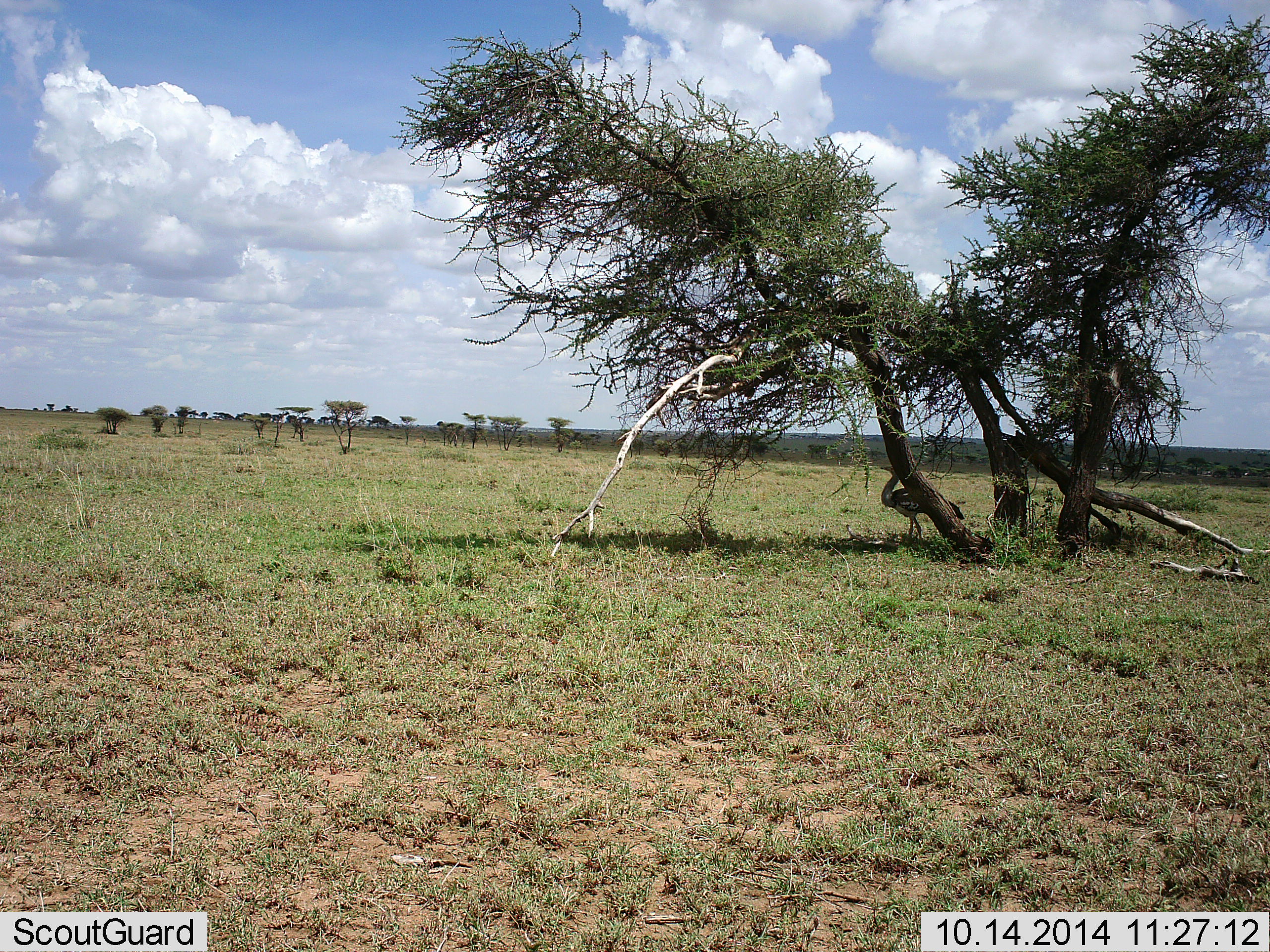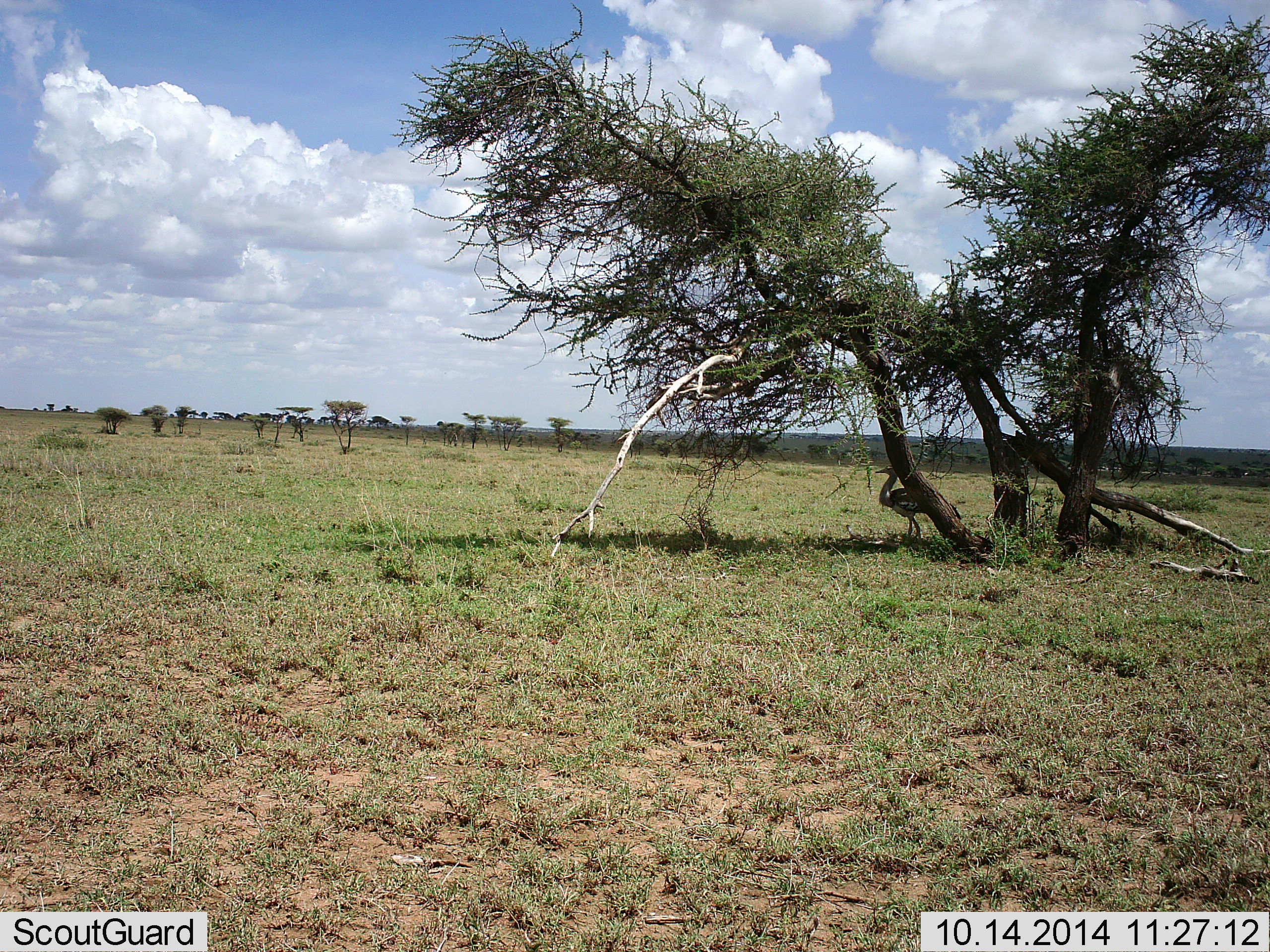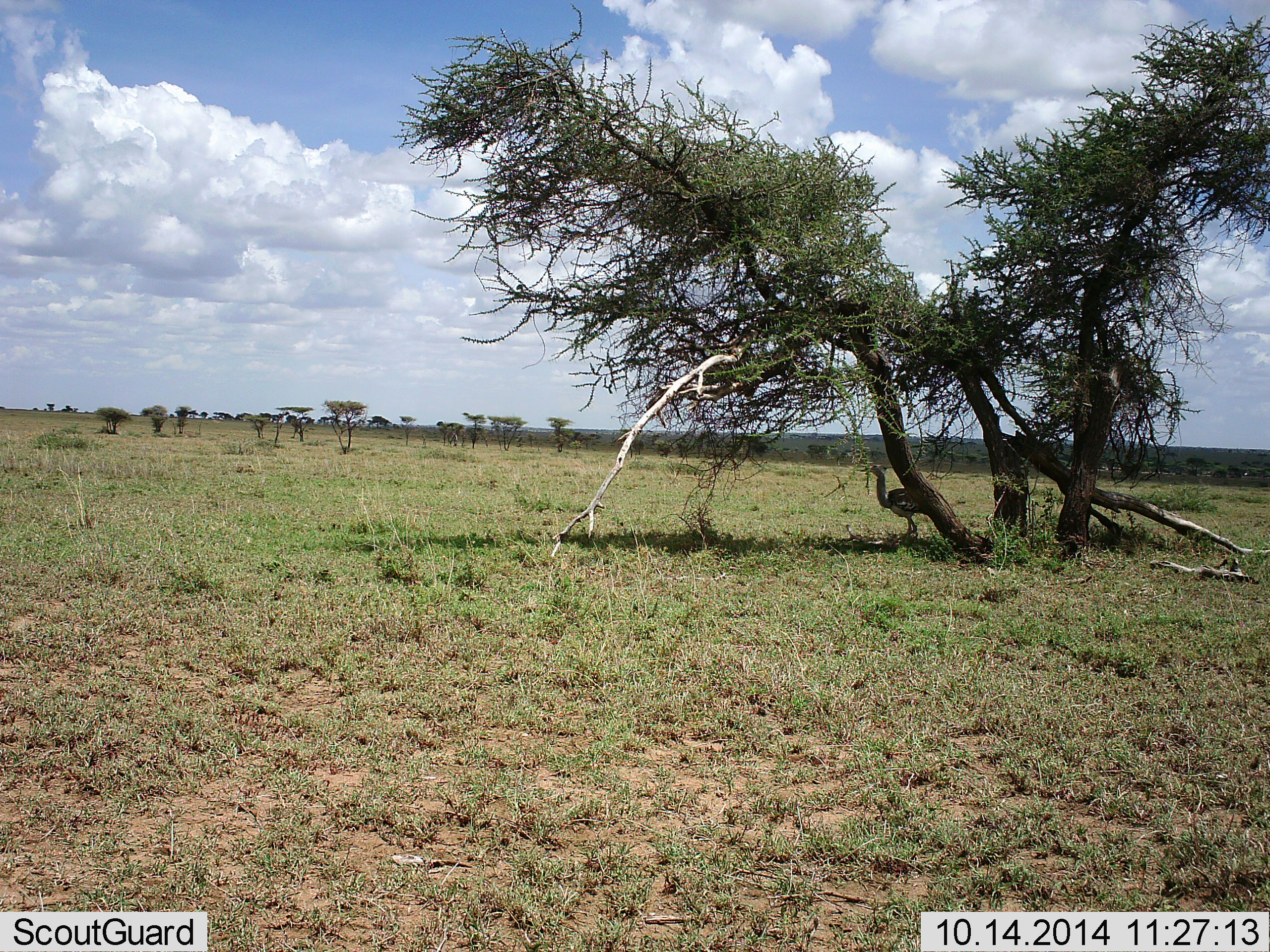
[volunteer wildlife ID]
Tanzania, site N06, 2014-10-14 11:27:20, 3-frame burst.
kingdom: Animalia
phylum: Chordata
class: Aves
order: Struthioniformes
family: Struthionidae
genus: Struthio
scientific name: Struthio camelus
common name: ostrich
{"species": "ostrich (Struthio camelus)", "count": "1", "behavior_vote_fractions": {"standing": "80%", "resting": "20%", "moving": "0%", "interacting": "0%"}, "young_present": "0%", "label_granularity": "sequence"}